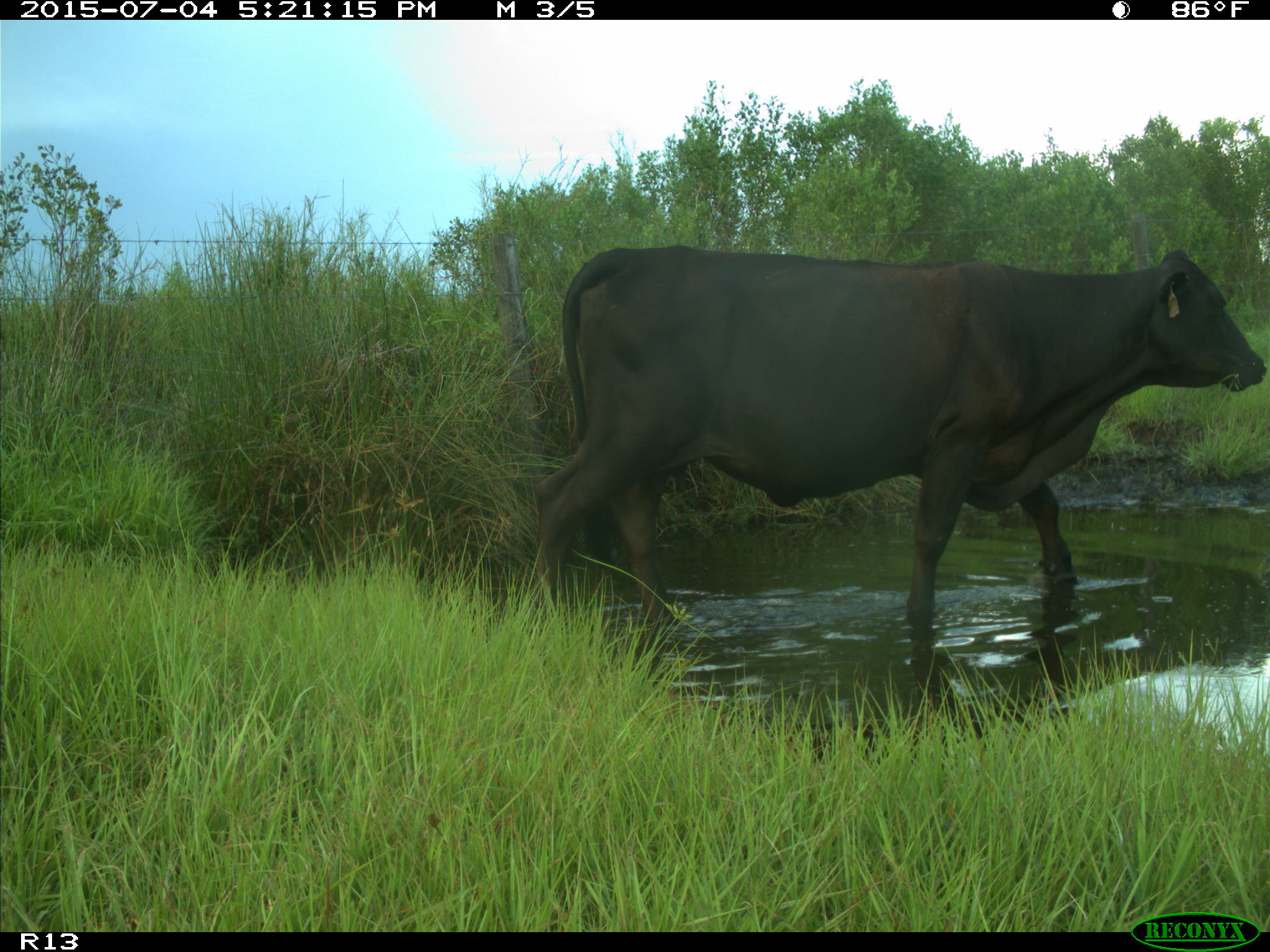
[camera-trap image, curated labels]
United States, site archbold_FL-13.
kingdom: Animalia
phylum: Chordata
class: Mammalia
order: Artiodactyla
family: Bovidae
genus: Bos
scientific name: Bos taurus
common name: domestic cow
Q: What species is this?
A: Bos taurus (domestic cow).